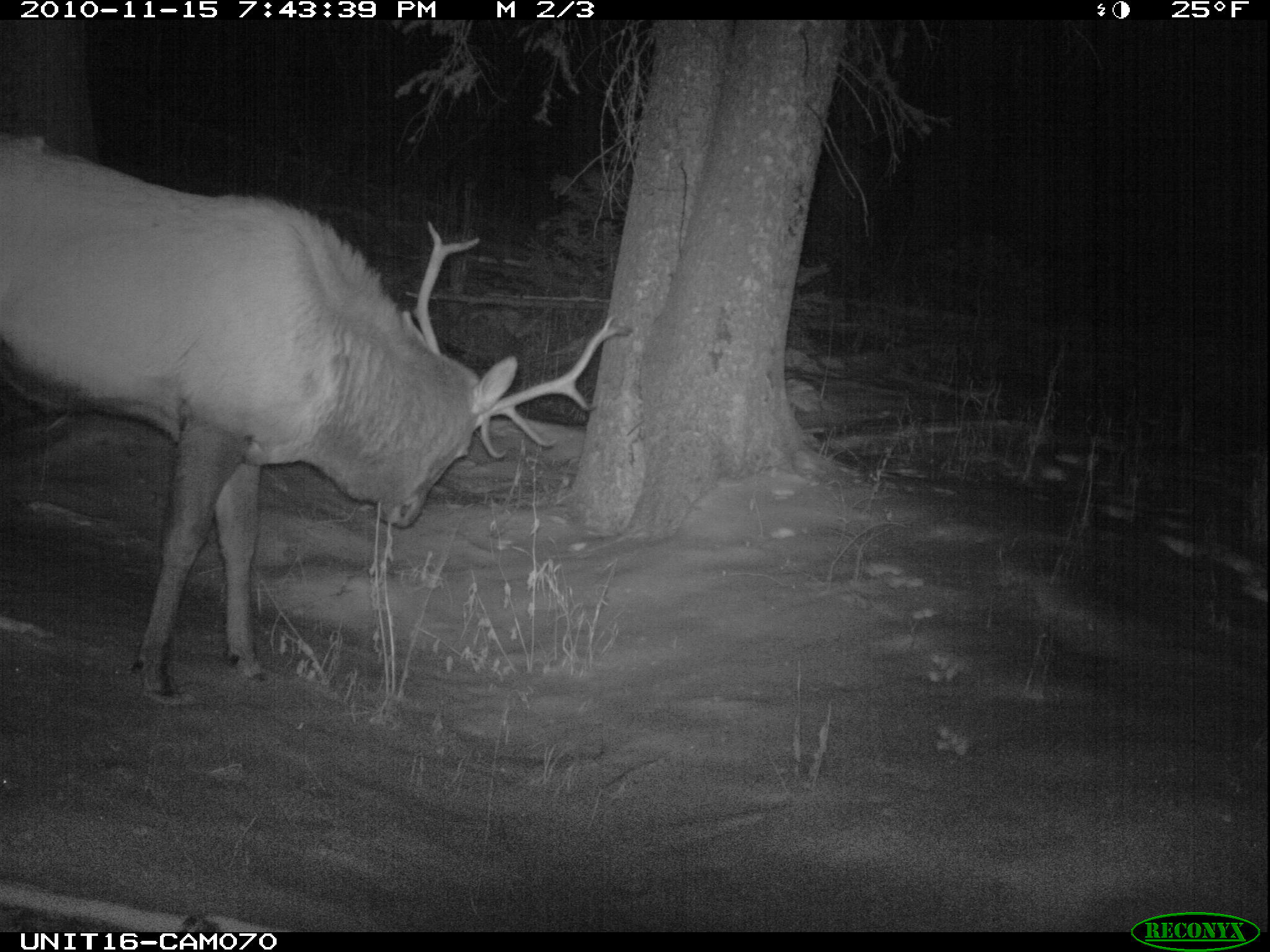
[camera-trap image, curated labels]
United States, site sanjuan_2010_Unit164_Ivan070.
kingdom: Animalia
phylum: Chordata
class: Mammalia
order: Artiodactyla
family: Cervidae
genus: Cervus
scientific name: Cervus elaphus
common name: red deer